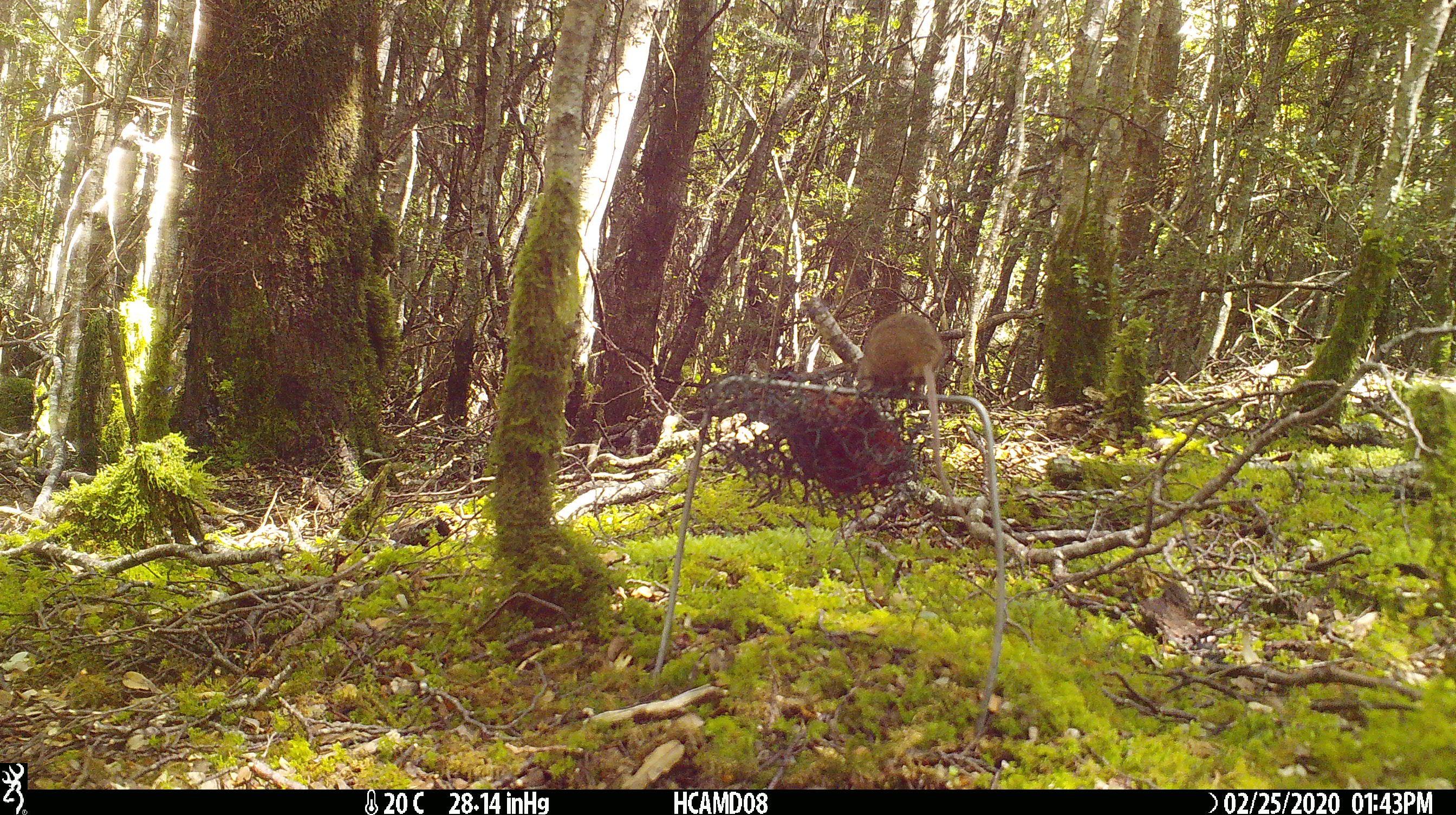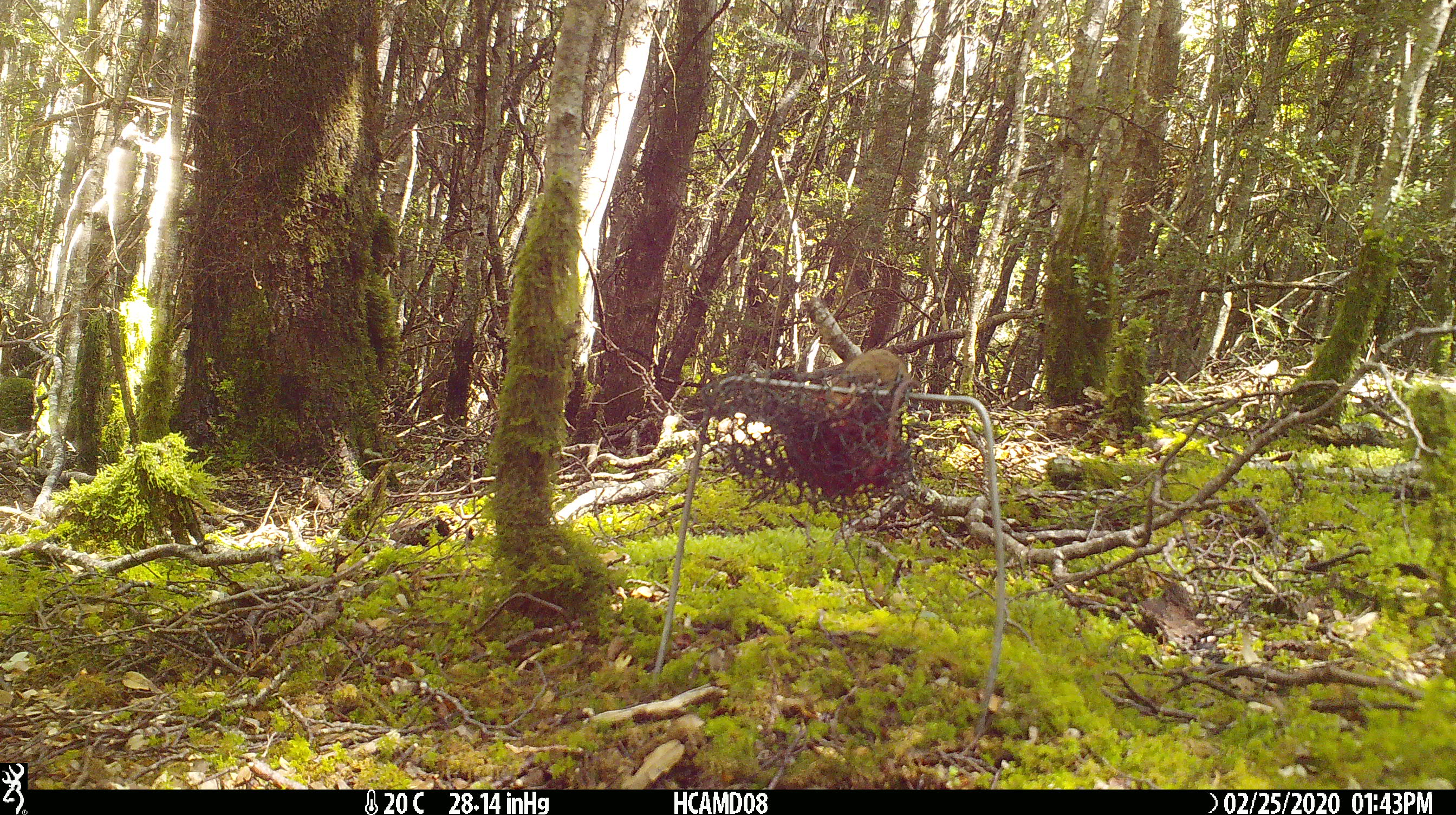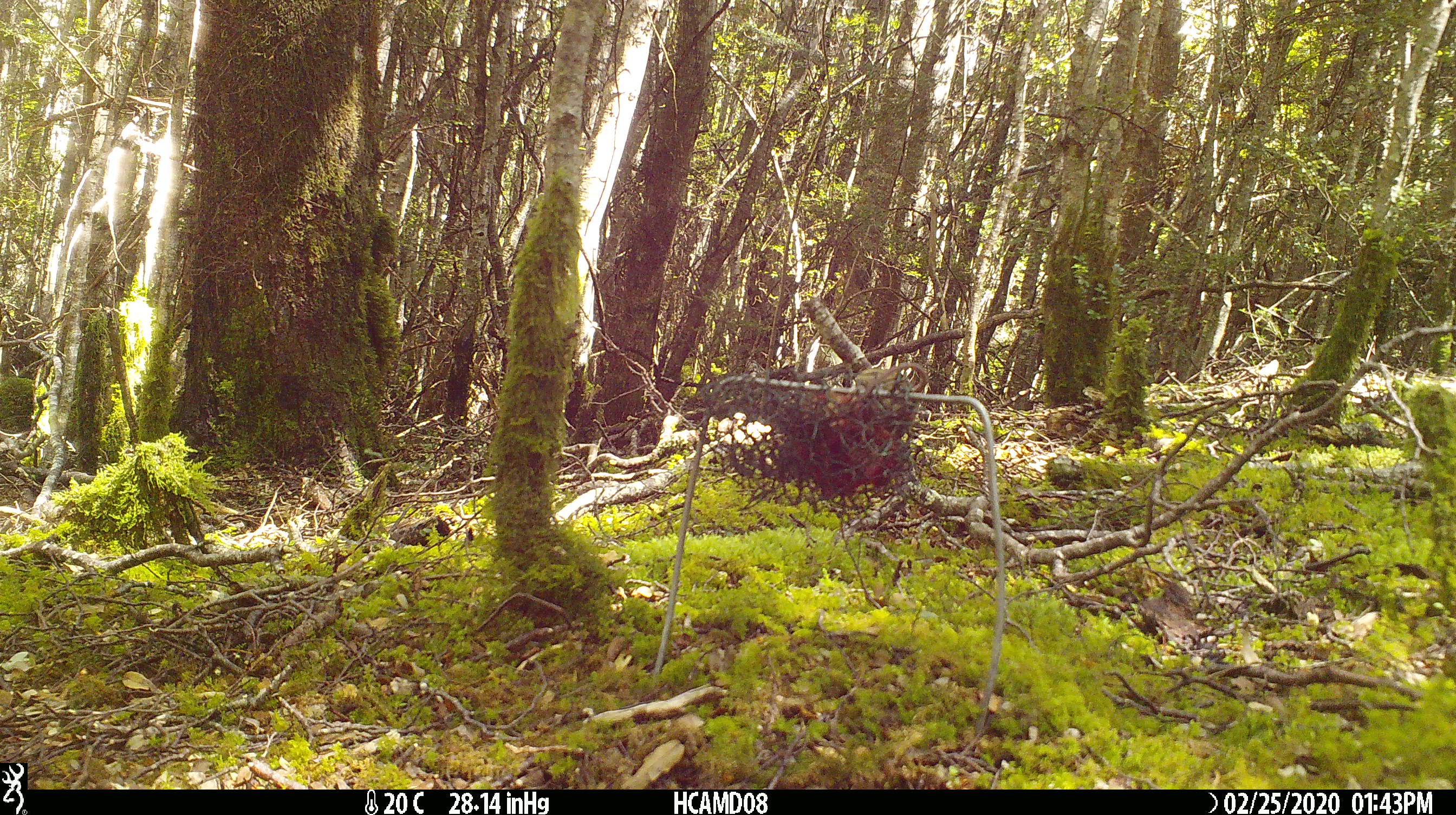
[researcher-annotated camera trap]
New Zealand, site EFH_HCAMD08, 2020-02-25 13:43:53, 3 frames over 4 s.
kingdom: Animalia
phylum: Chordata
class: Mammalia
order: Rodentia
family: Muridae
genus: Mus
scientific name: Mus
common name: mouse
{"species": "mouse (Mus)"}